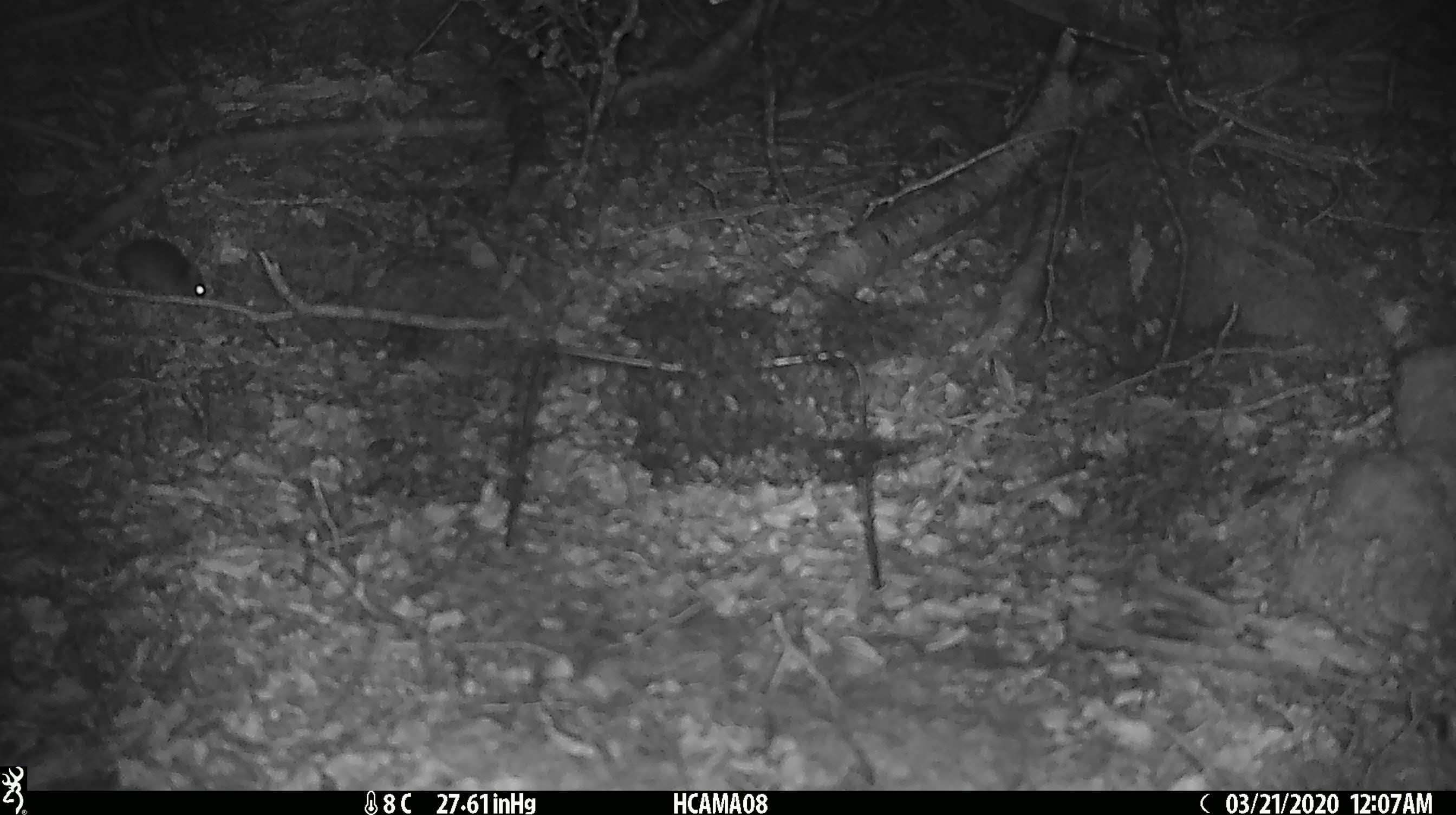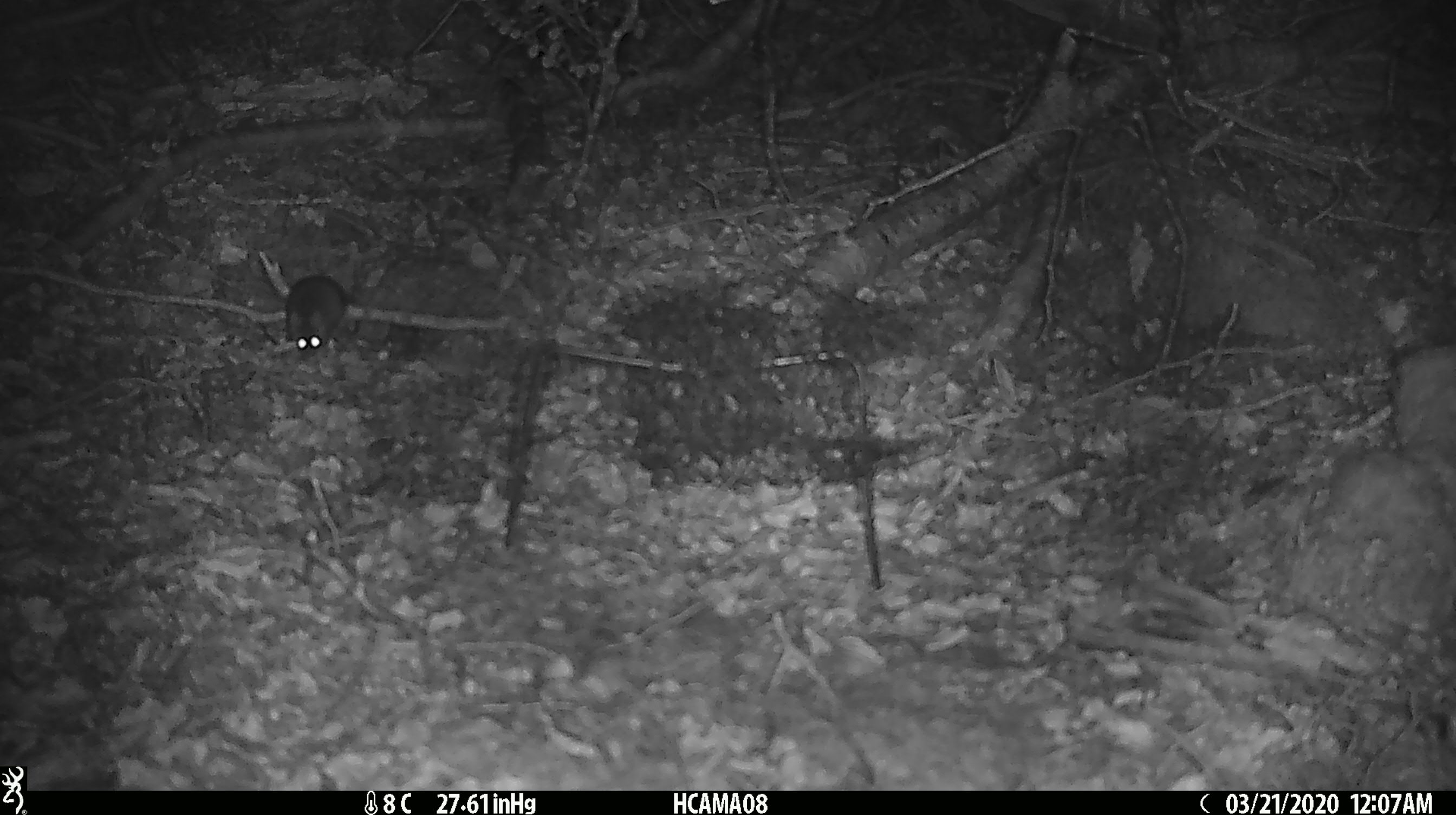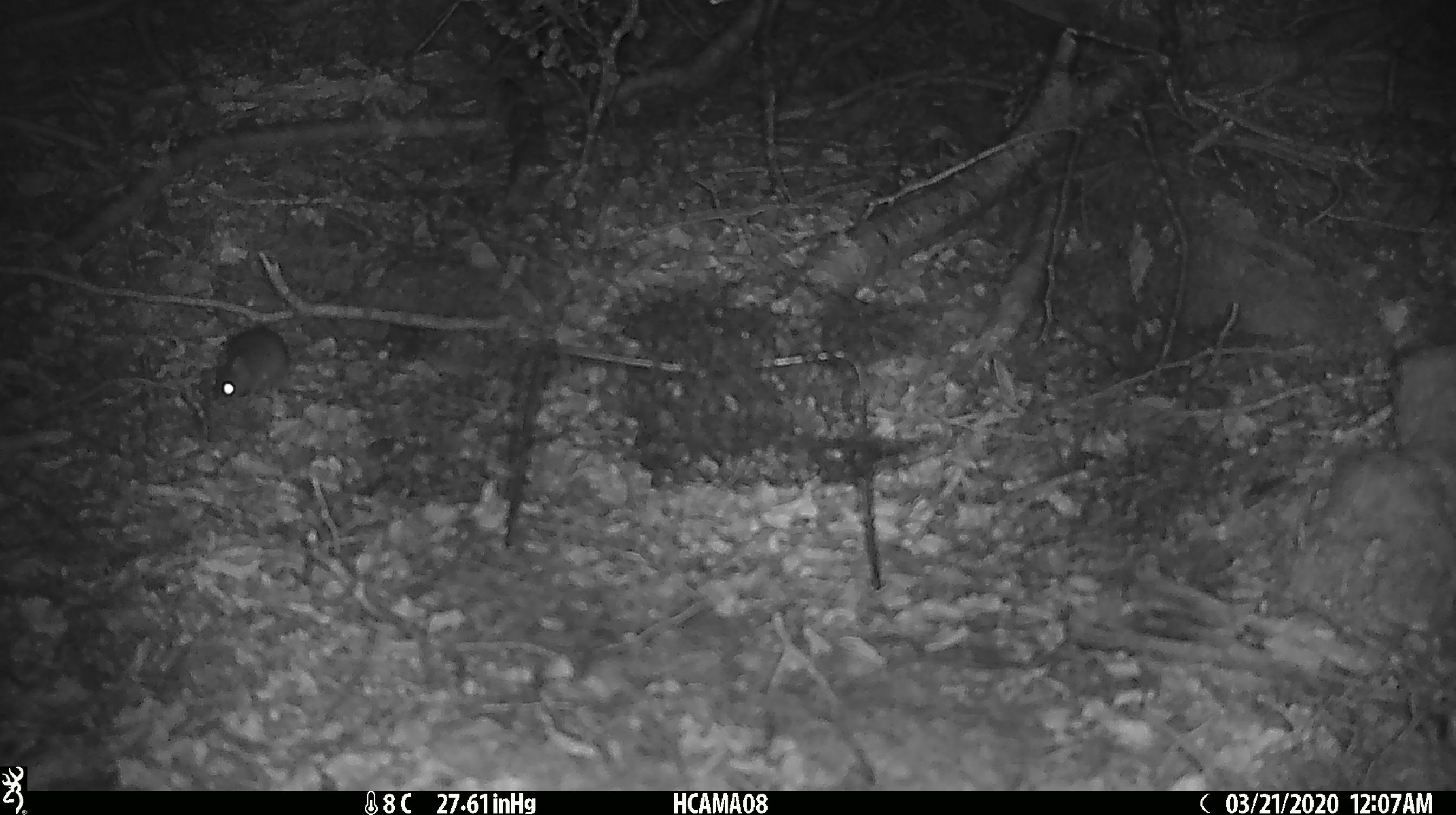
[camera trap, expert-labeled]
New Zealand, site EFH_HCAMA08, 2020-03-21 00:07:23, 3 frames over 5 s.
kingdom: Animalia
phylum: Chordata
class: Mammalia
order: Rodentia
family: Muridae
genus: Mus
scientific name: Mus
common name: mouse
Mouse (Mus).